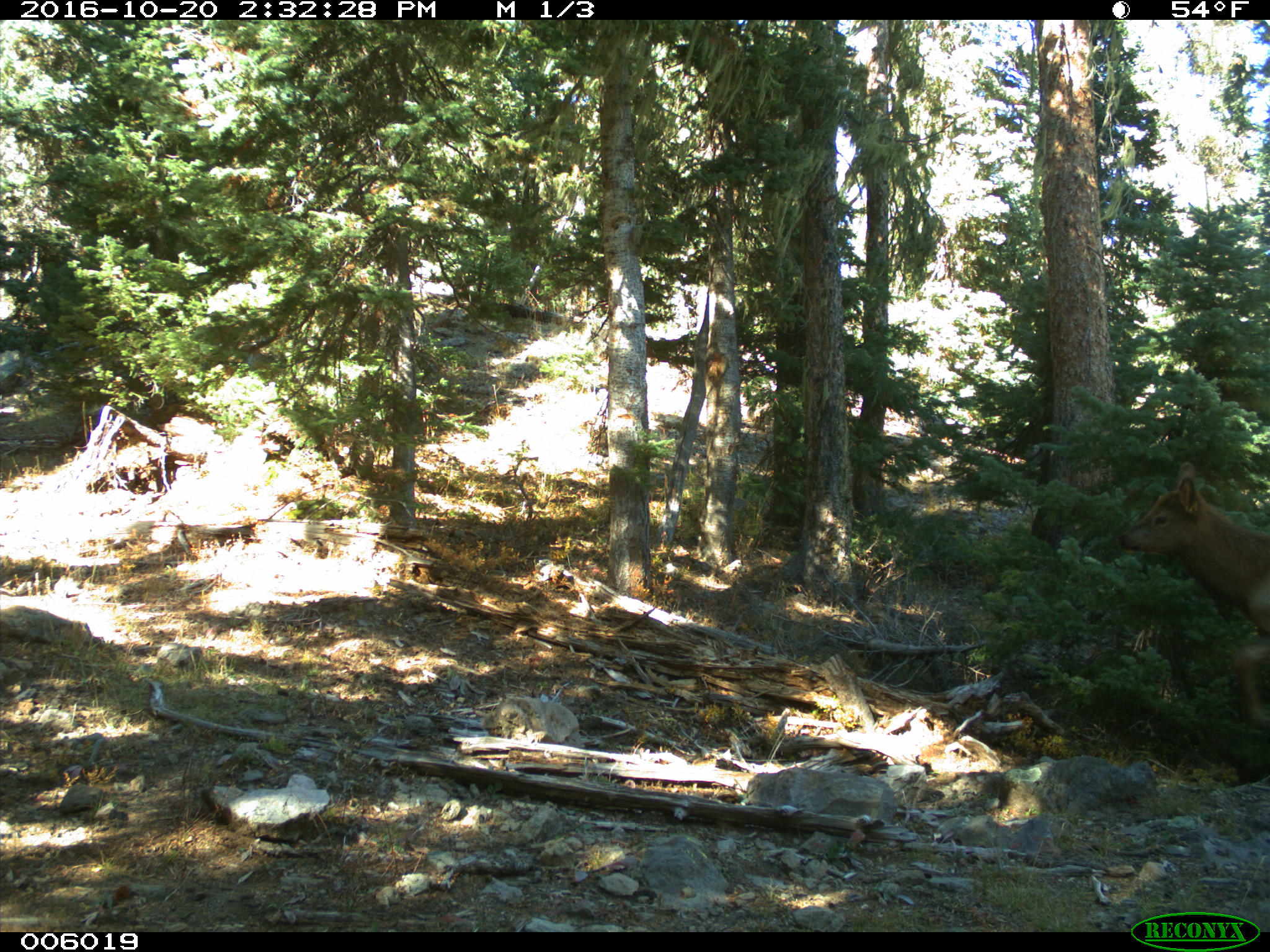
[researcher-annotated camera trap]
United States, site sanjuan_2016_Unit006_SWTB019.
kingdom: Animalia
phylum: Chordata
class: Mammalia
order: Artiodactyla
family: Cervidae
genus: Cervus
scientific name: Cervus elaphus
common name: red deer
Cervus elaphus (red deer).